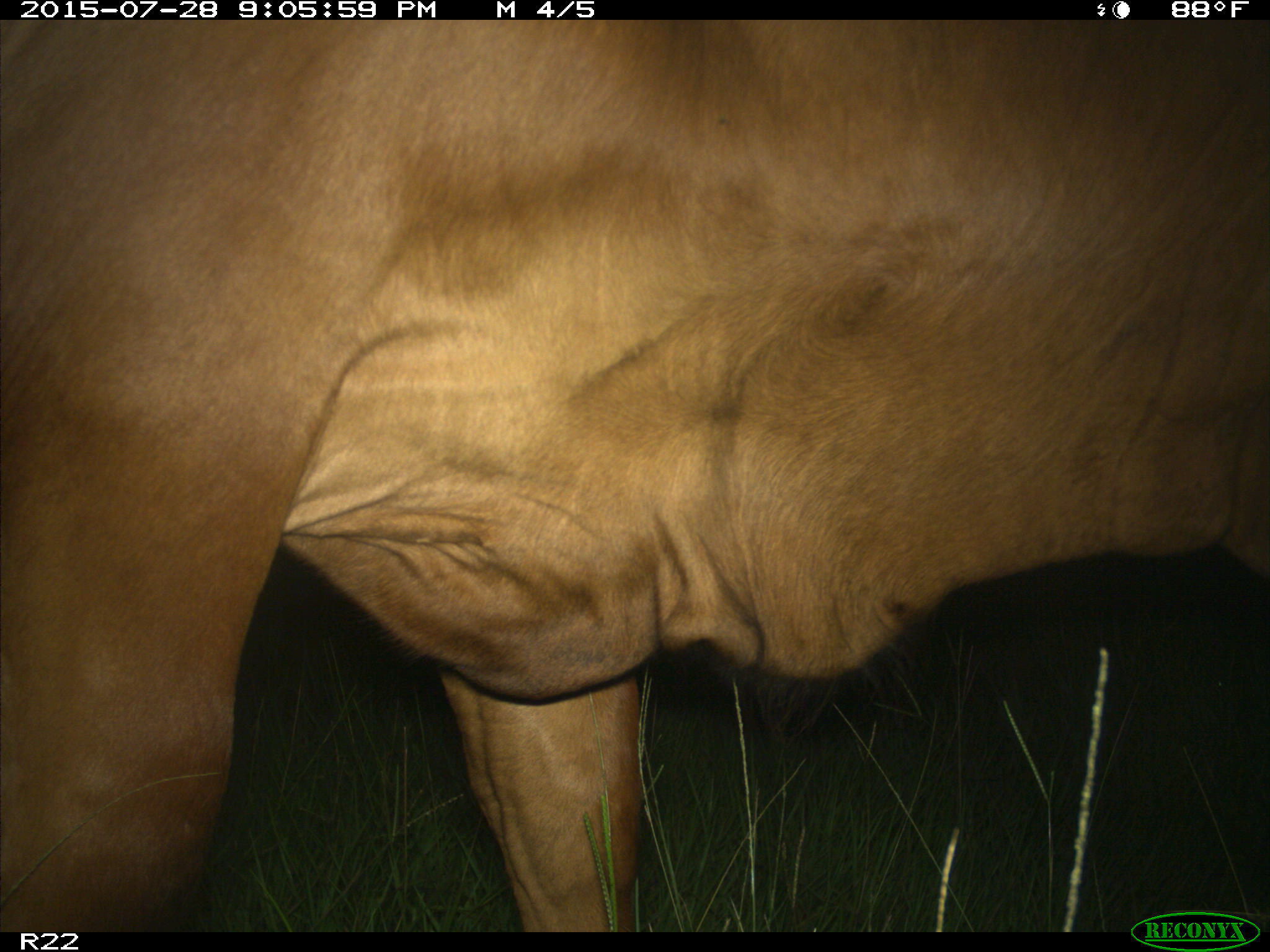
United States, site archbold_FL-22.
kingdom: Animalia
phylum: Chordata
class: Mammalia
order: Artiodactyla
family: Bovidae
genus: Bos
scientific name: Bos taurus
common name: domestic cow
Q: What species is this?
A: Bos taurus (domestic cow).